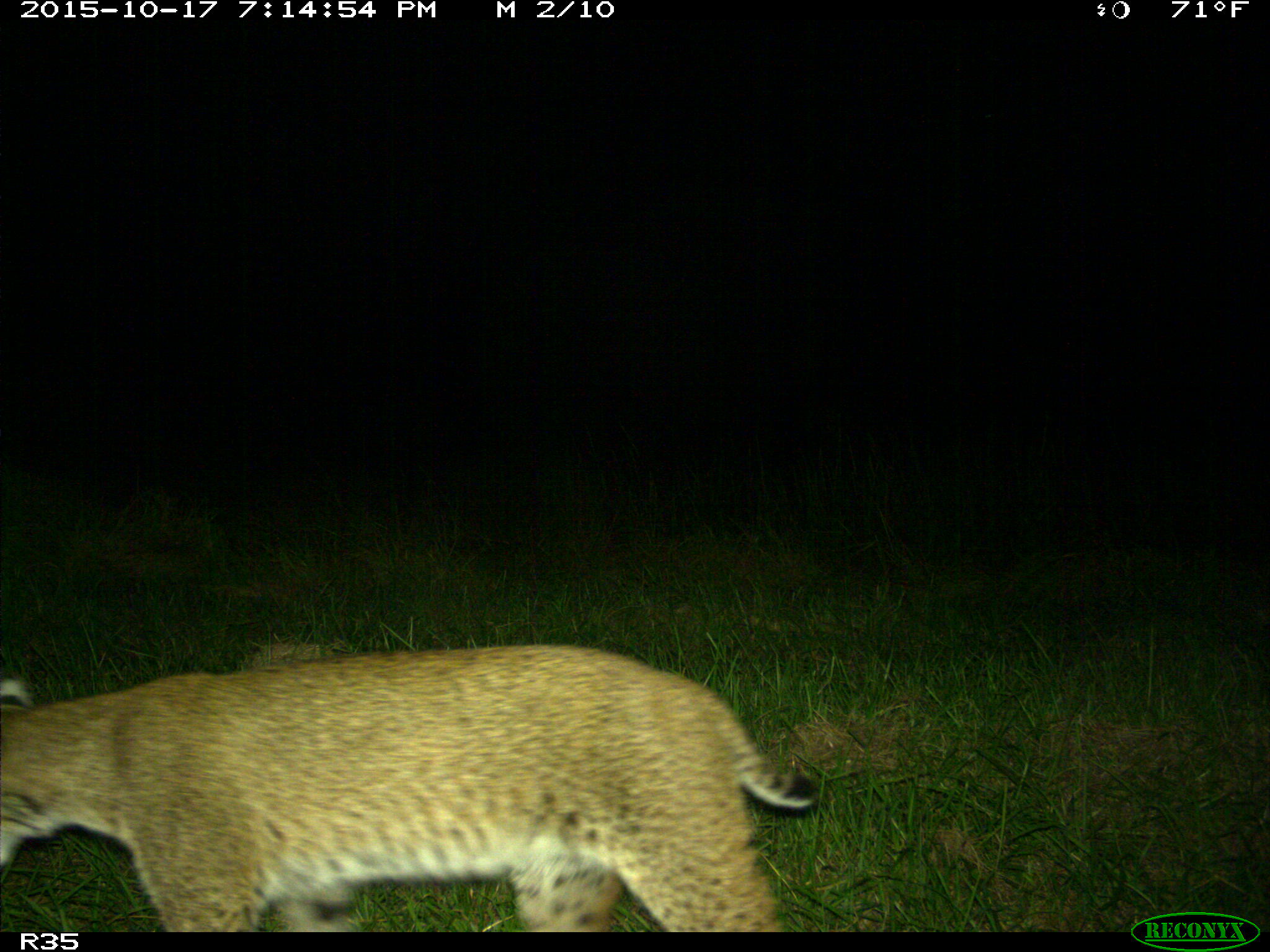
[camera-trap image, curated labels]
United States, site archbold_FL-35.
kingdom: Animalia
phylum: Chordata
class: Mammalia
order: Carnivora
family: Felidae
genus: Lynx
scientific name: Lynx rufus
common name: bobcat